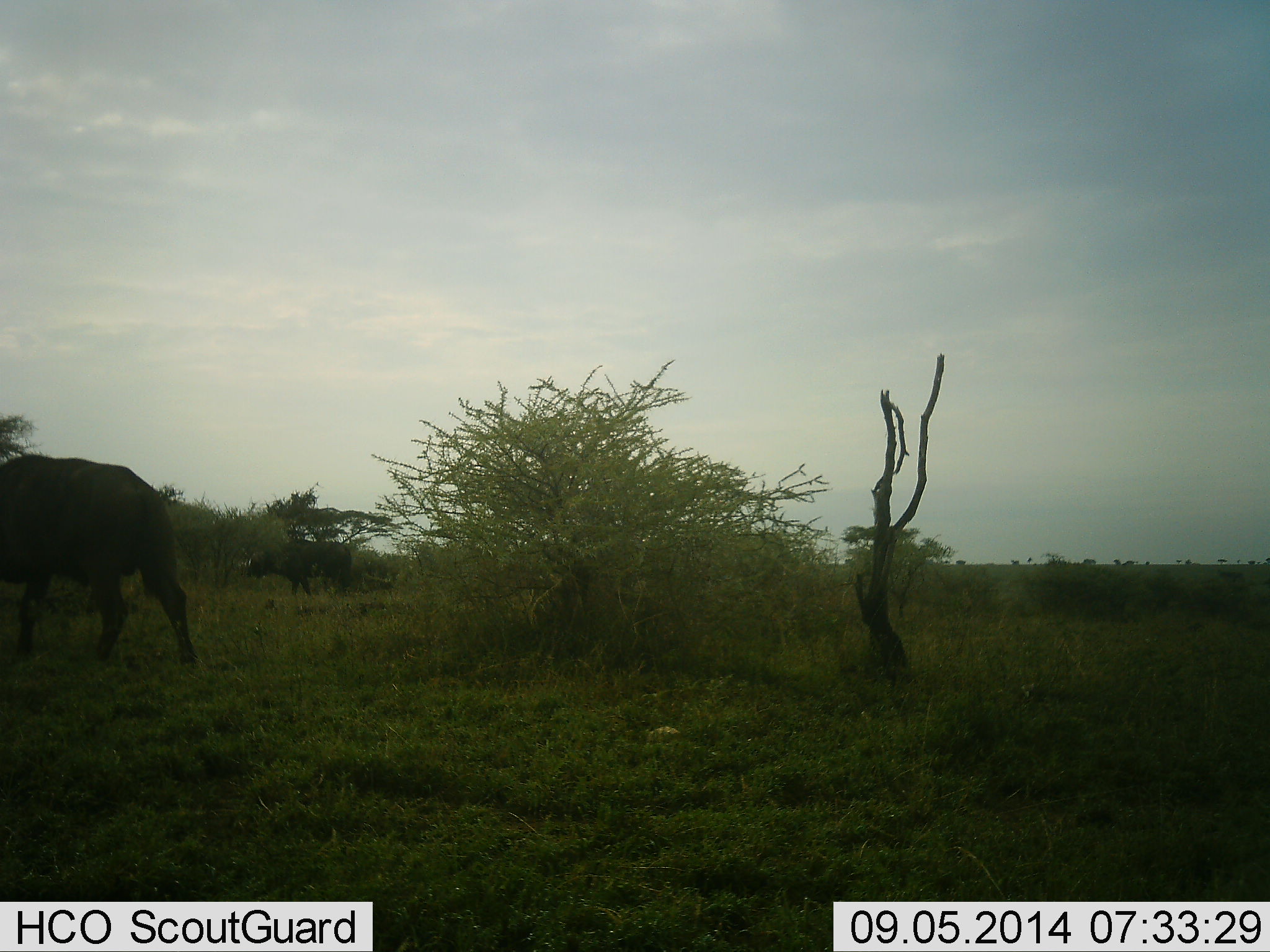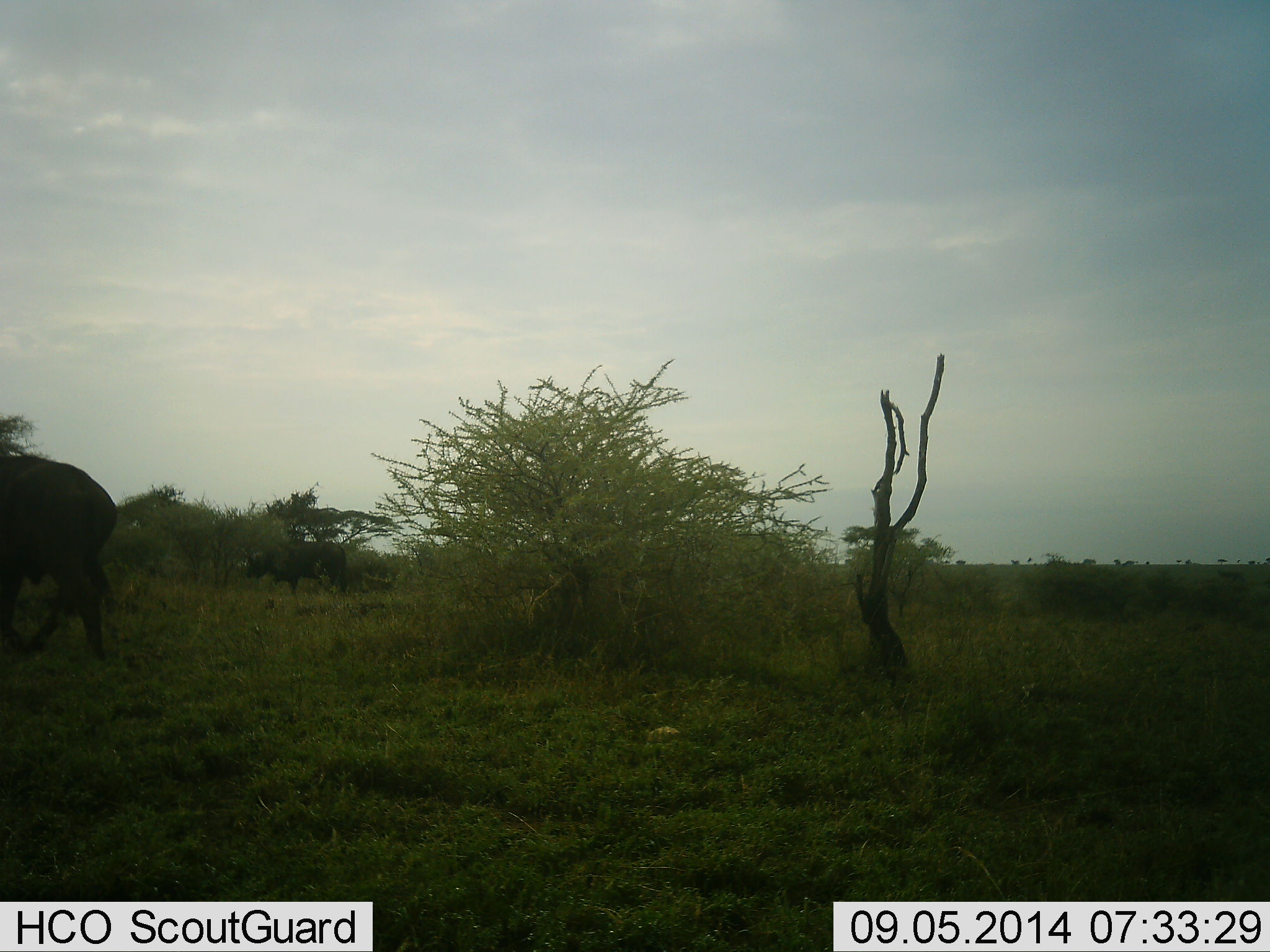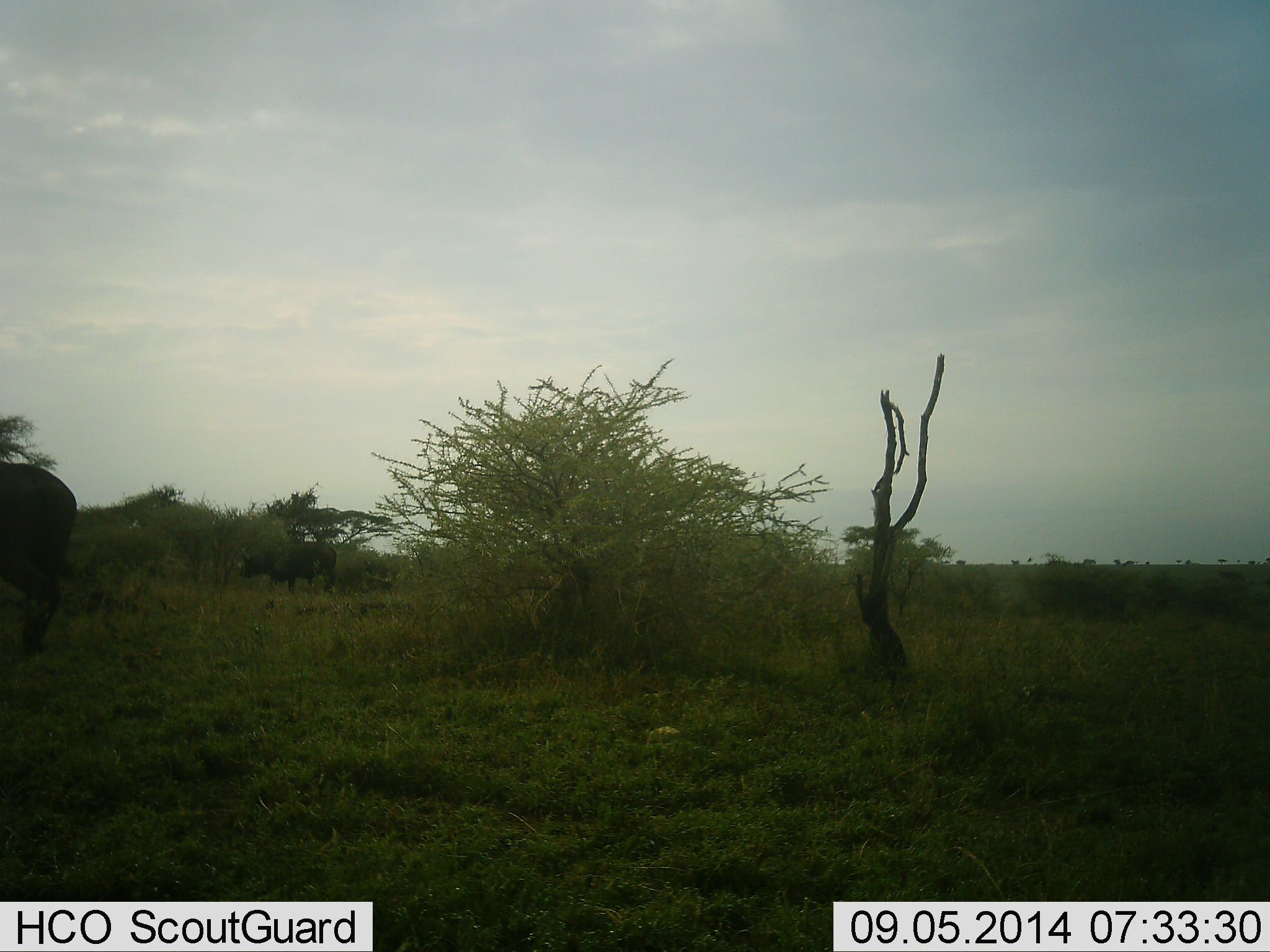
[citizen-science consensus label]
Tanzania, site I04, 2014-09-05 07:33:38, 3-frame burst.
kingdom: Animalia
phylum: Chordata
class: Mammalia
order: Artiodactyla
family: Bovidae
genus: Syncerus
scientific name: Syncerus caffer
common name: cape buffalo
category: buffalo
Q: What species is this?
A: Buffalo (cape buffalo) (Syncerus caffer).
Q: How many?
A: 2.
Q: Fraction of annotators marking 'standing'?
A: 10%.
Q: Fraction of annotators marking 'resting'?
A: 0%.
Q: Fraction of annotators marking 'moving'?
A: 100%.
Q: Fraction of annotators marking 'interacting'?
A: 0%.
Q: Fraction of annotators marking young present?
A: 0%.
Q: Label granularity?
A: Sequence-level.